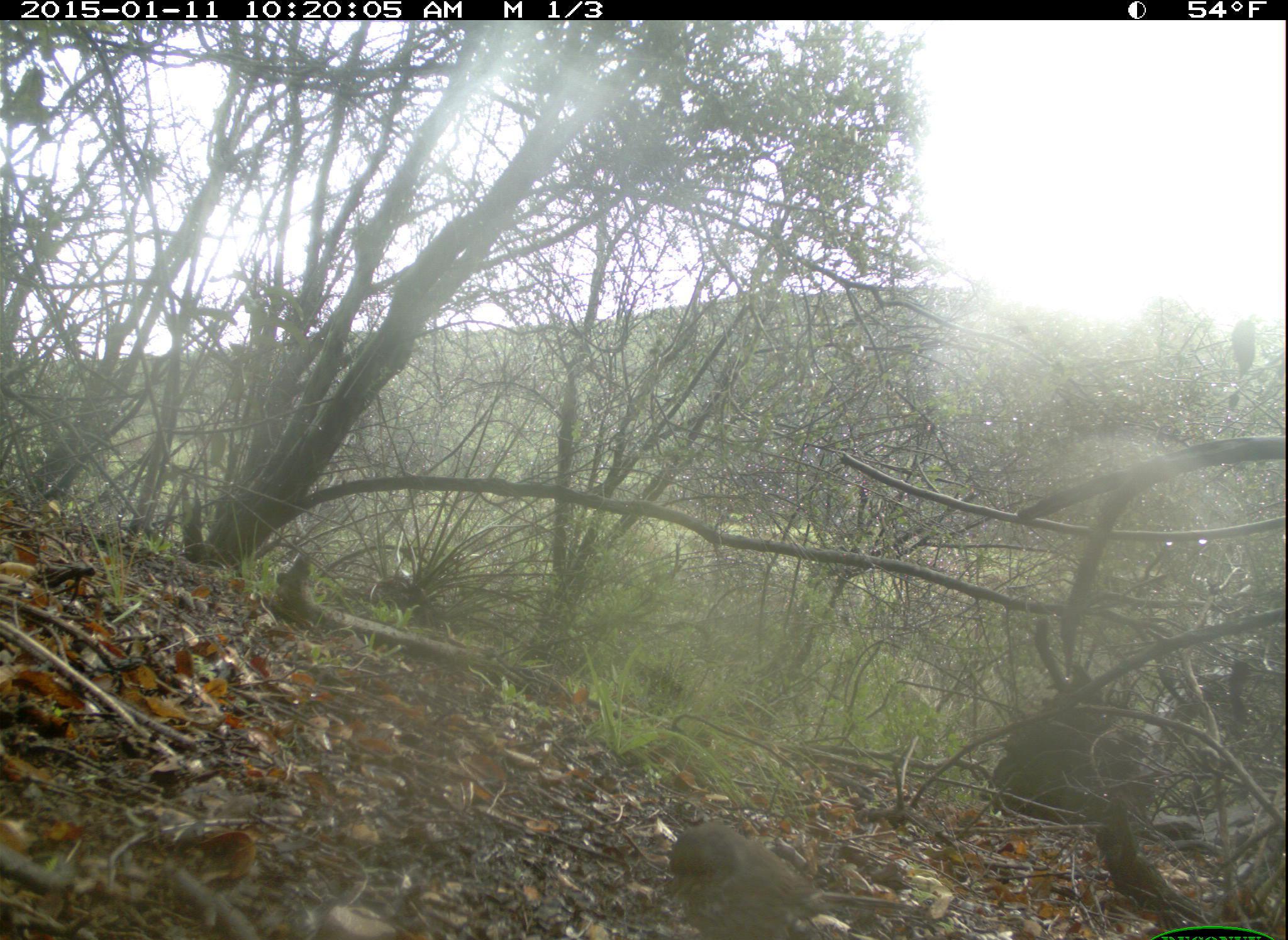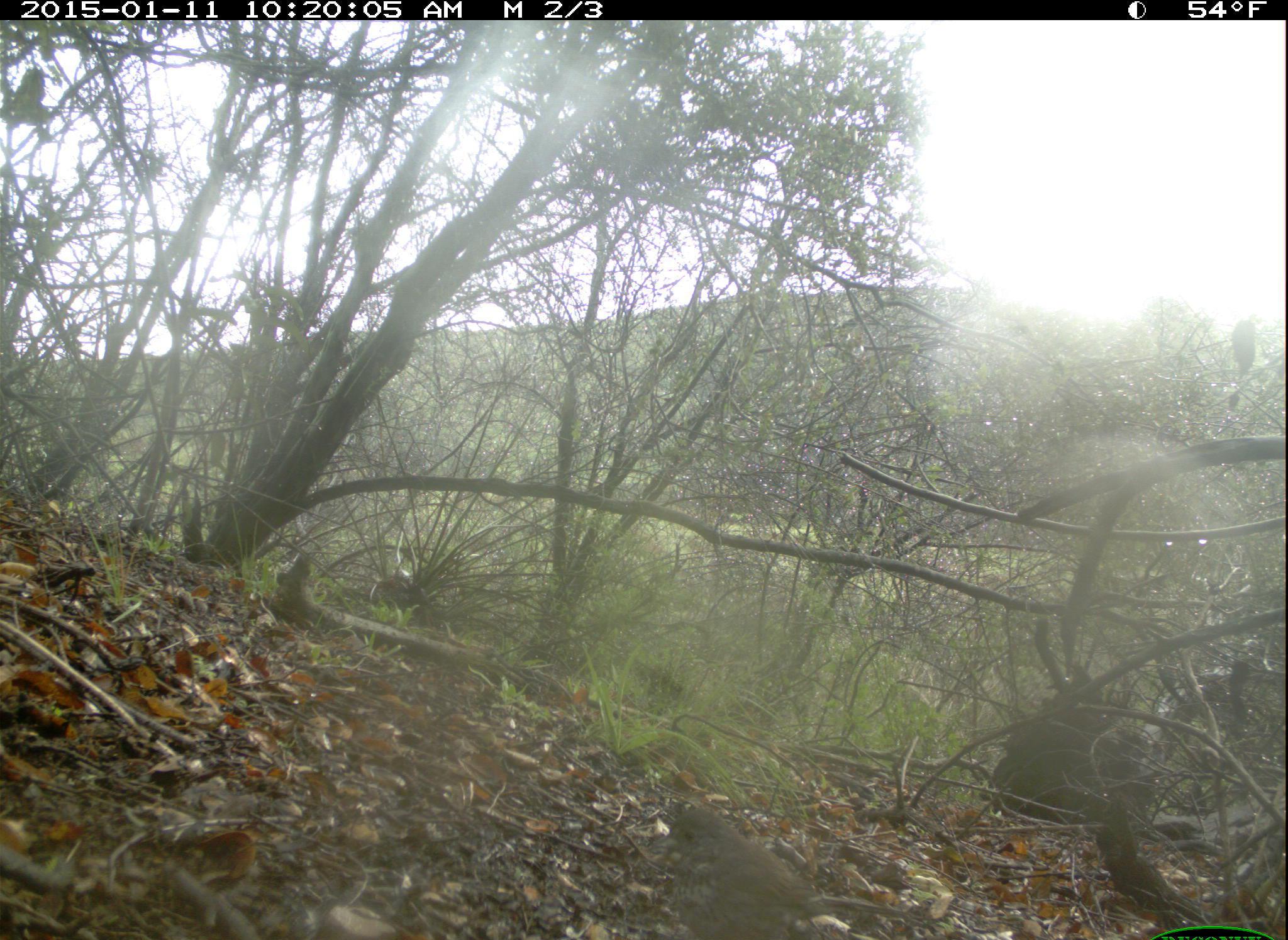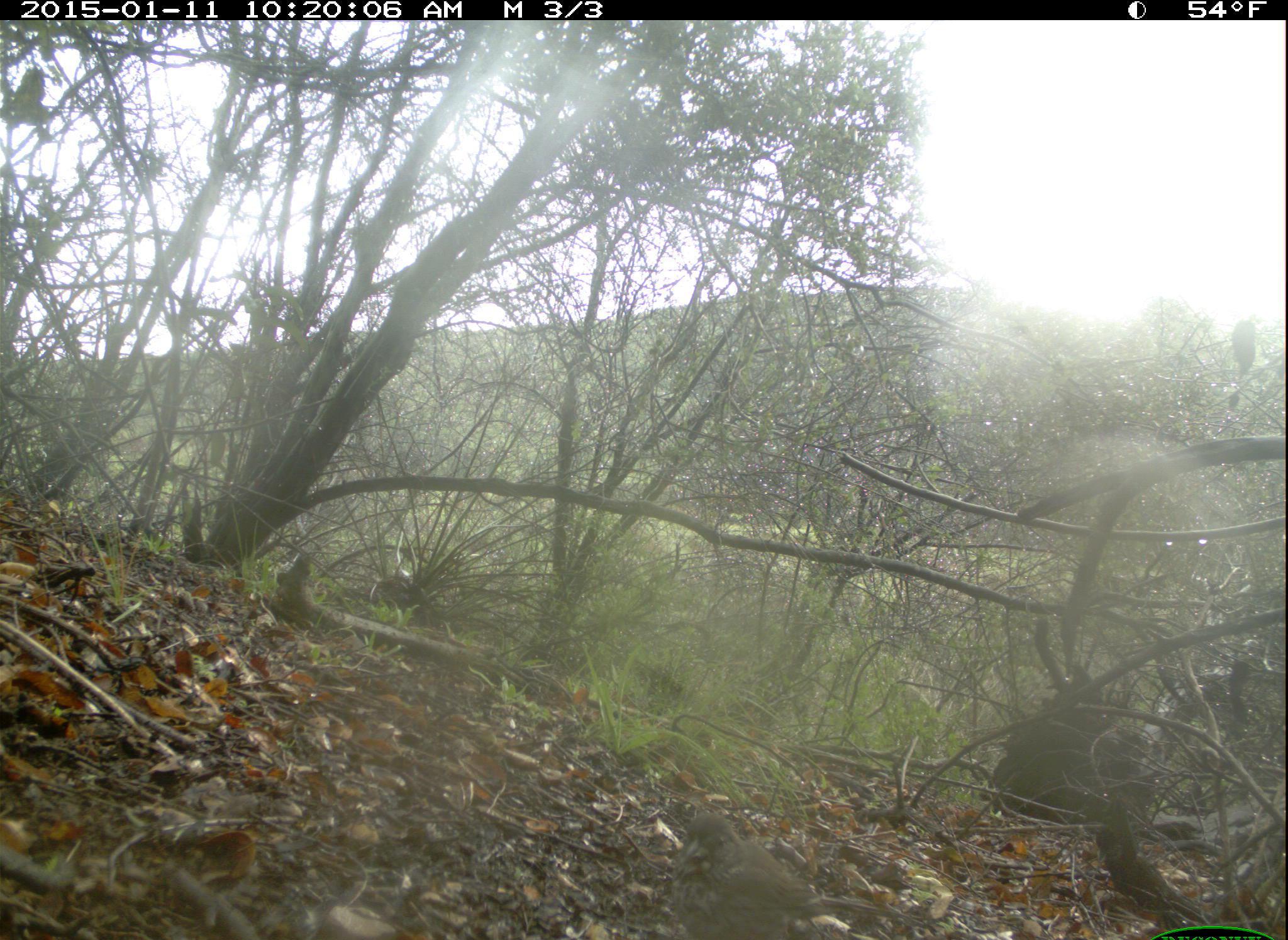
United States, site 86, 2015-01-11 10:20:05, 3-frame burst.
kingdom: Animalia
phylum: Chordata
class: Aves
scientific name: Aves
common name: bird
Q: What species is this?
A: Bird (Aves).